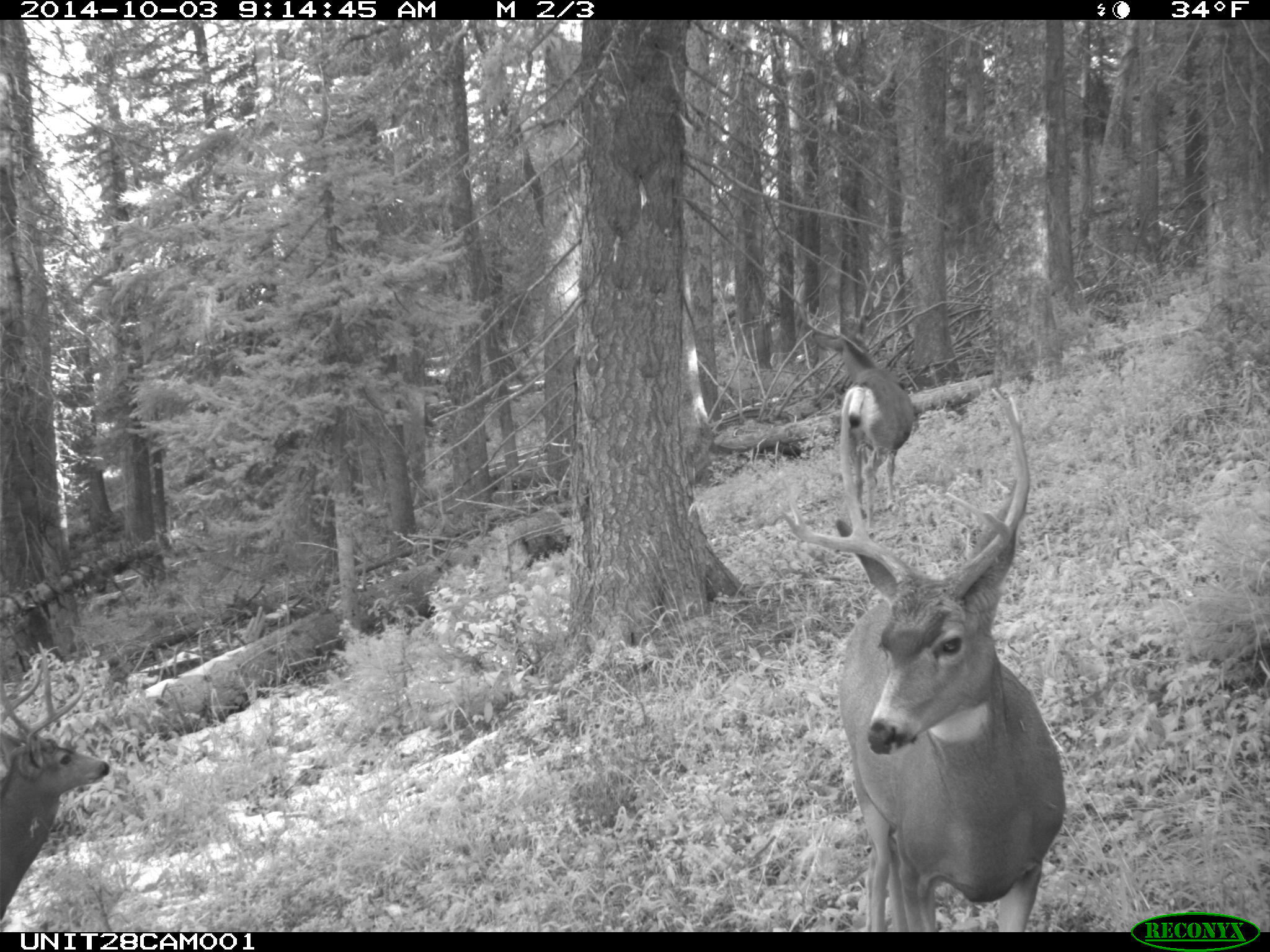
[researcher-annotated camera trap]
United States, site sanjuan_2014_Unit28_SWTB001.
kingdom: Animalia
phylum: Chordata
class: Mammalia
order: Artiodactyla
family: Cervidae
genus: Odocoileus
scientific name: Odocoileus hemionus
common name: mule deer